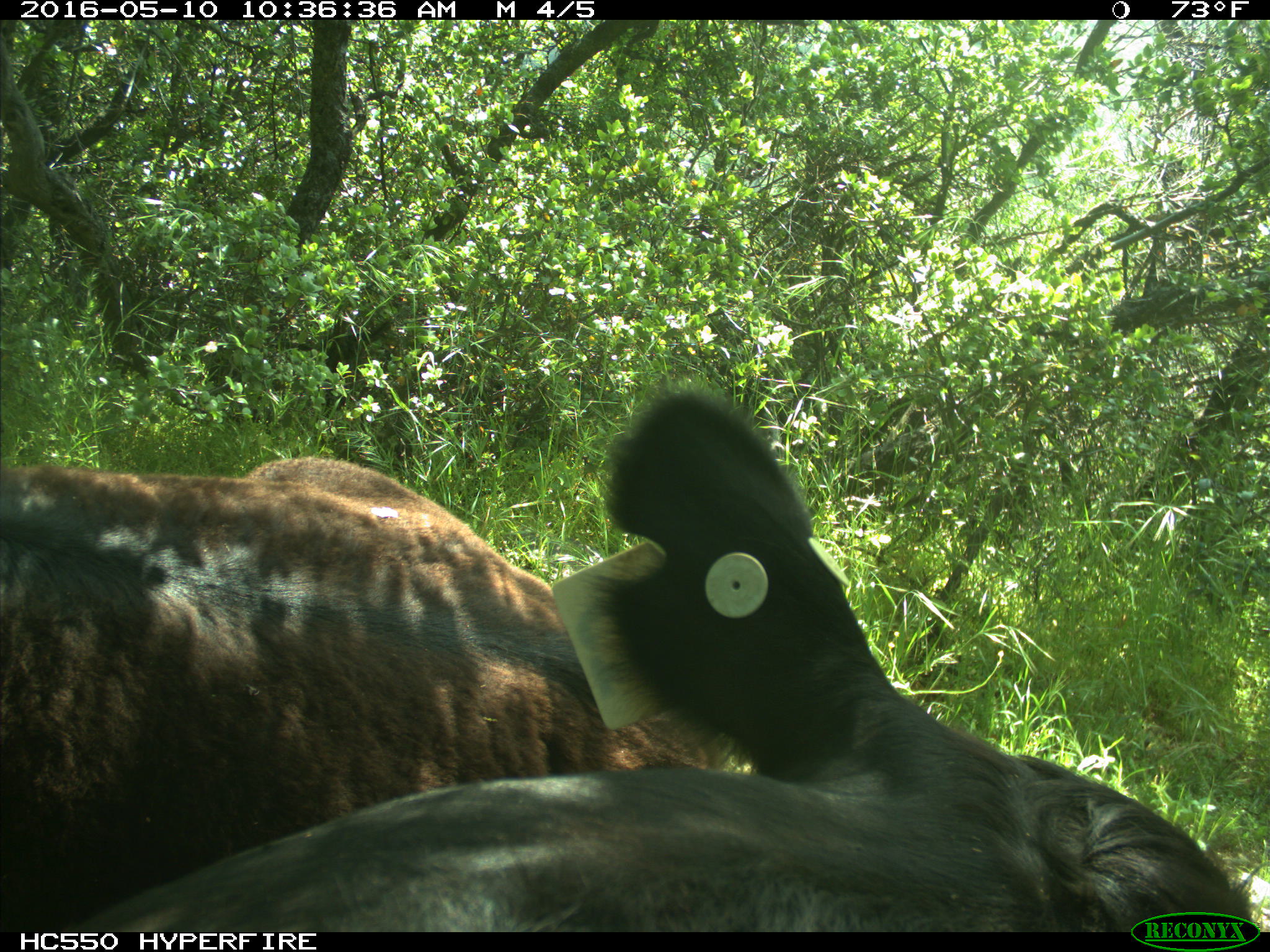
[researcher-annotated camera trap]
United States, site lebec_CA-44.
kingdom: Animalia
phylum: Chordata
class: Mammalia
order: Artiodactyla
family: Bovidae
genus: Bos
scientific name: Bos taurus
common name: domestic cow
Bos taurus (domestic cow).